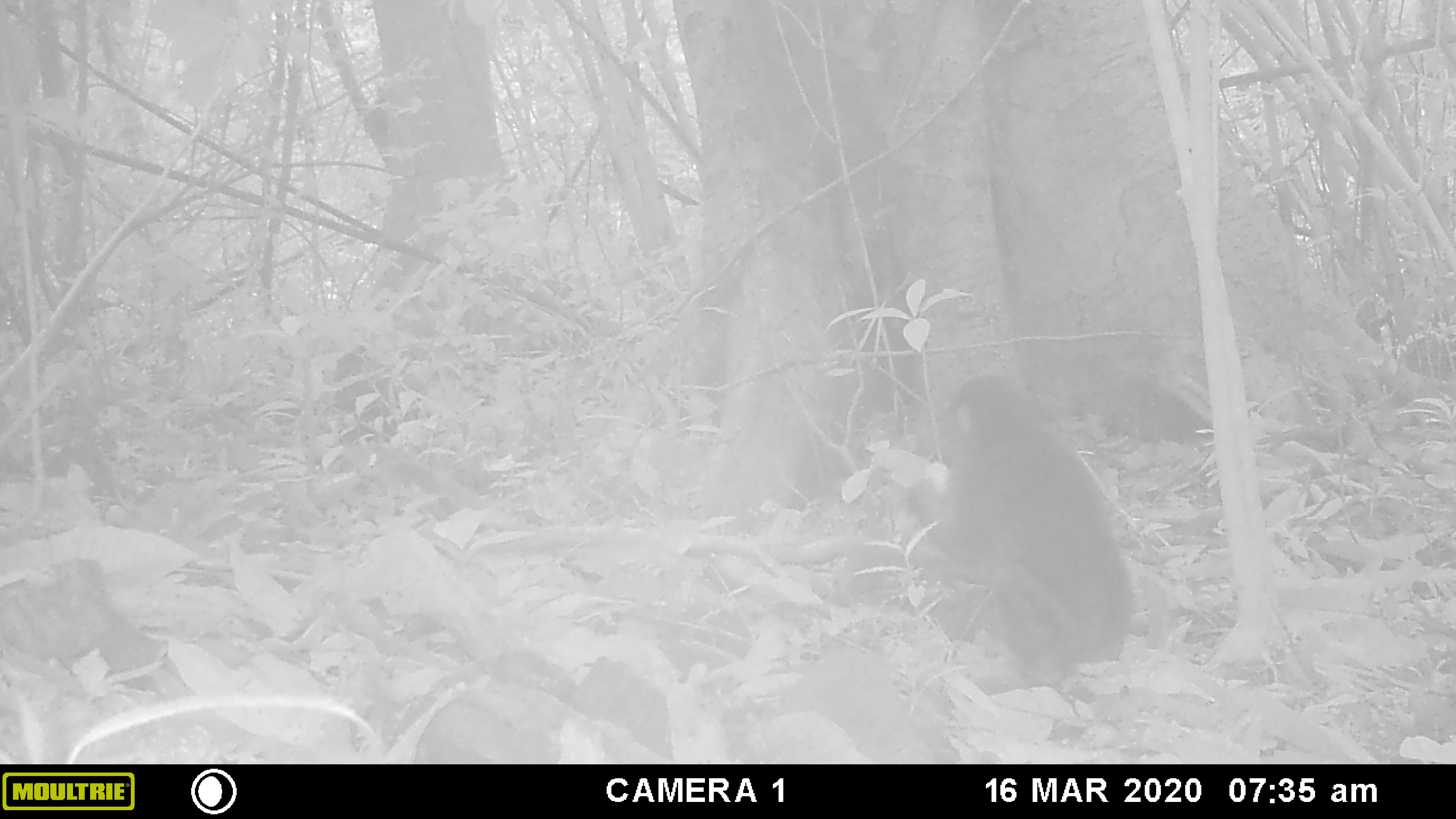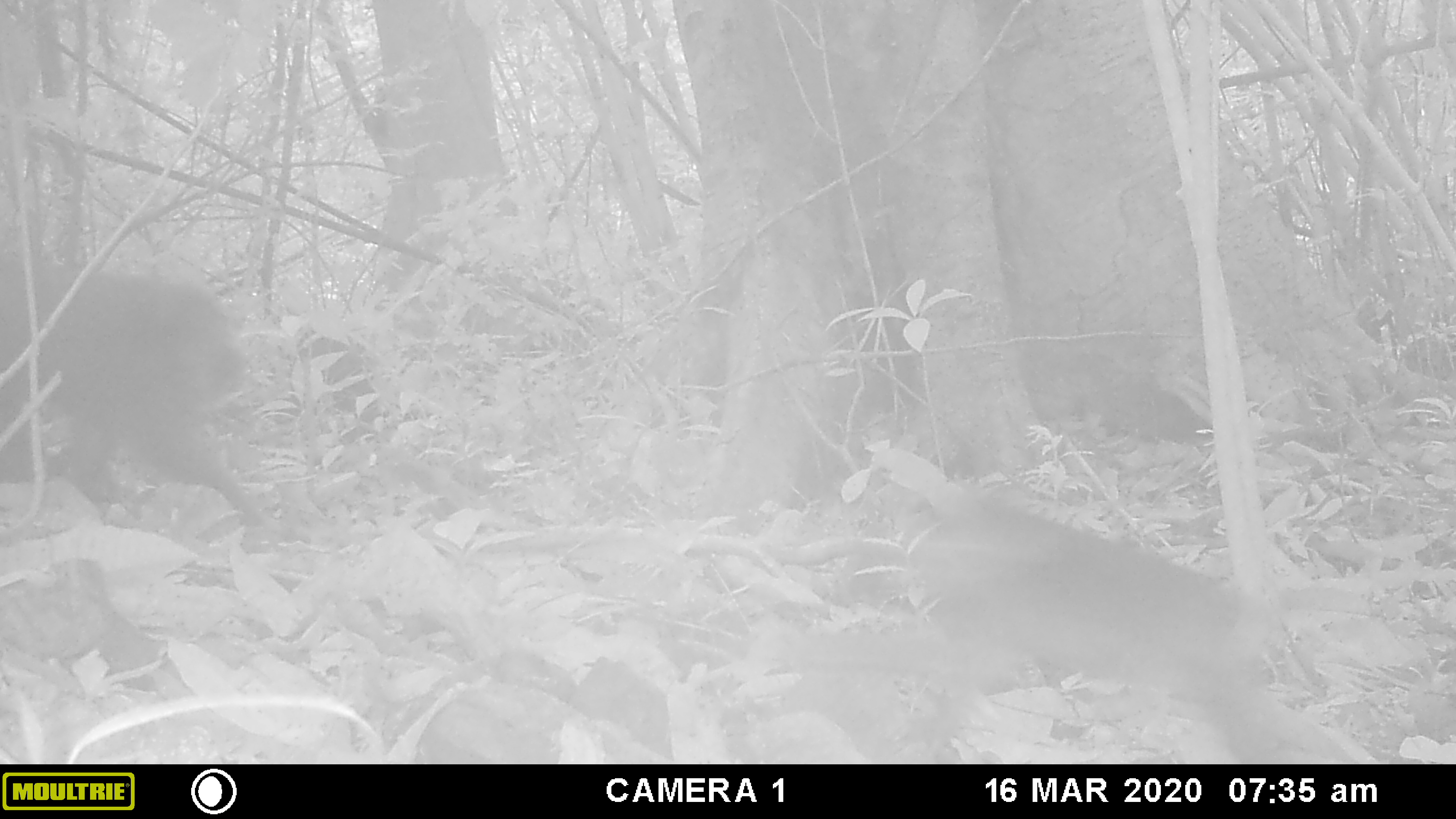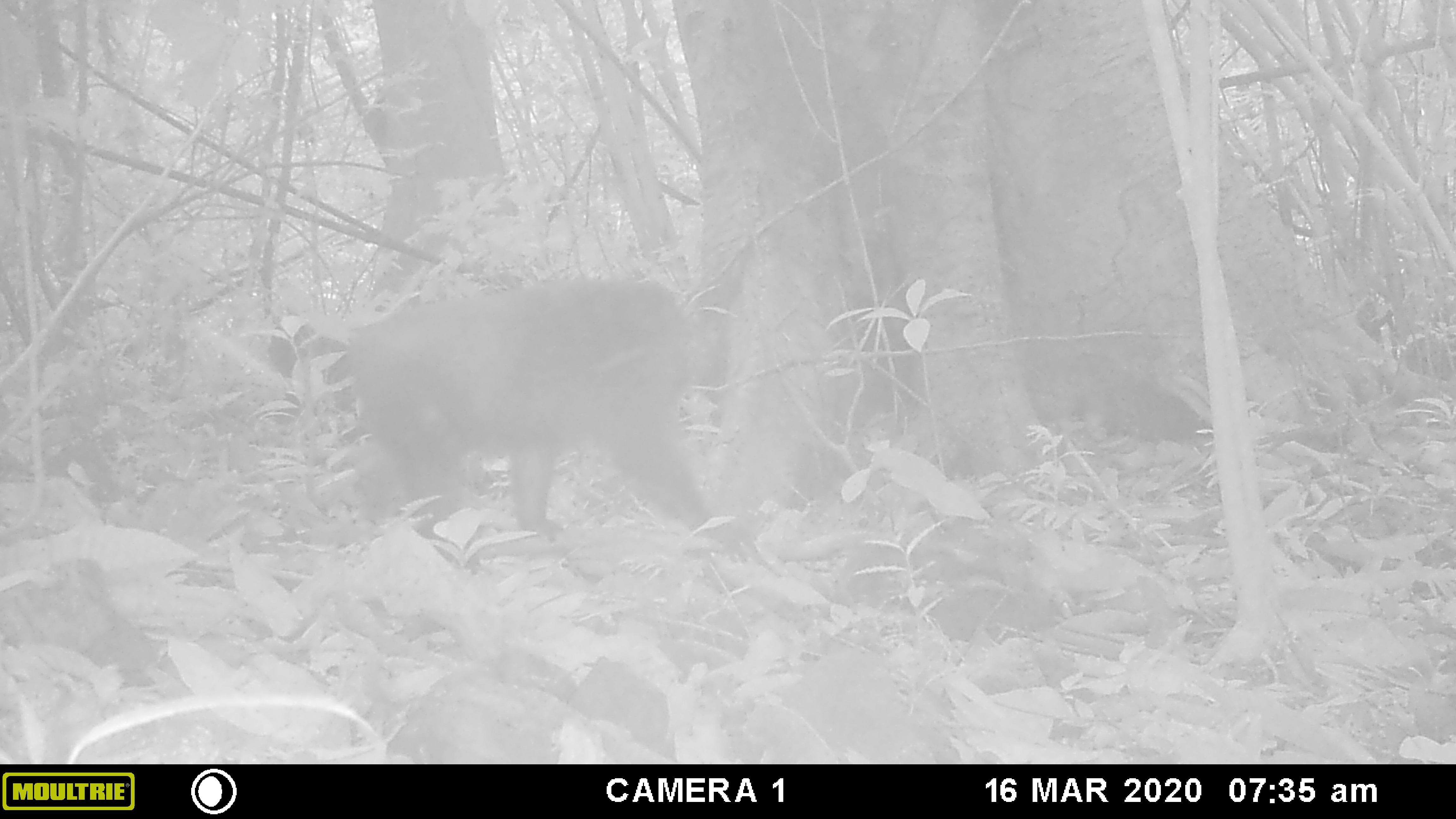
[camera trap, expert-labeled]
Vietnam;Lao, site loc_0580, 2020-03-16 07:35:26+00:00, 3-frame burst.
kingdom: Animalia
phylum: Chordata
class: Mammalia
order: Primates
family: Cercopithecidae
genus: Macaca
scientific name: Macaca arctoides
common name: stump-tailed macaque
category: stump tailed macaque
Stump tailed macaque (stump-tailed macaque) (Macaca arctoides). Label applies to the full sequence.